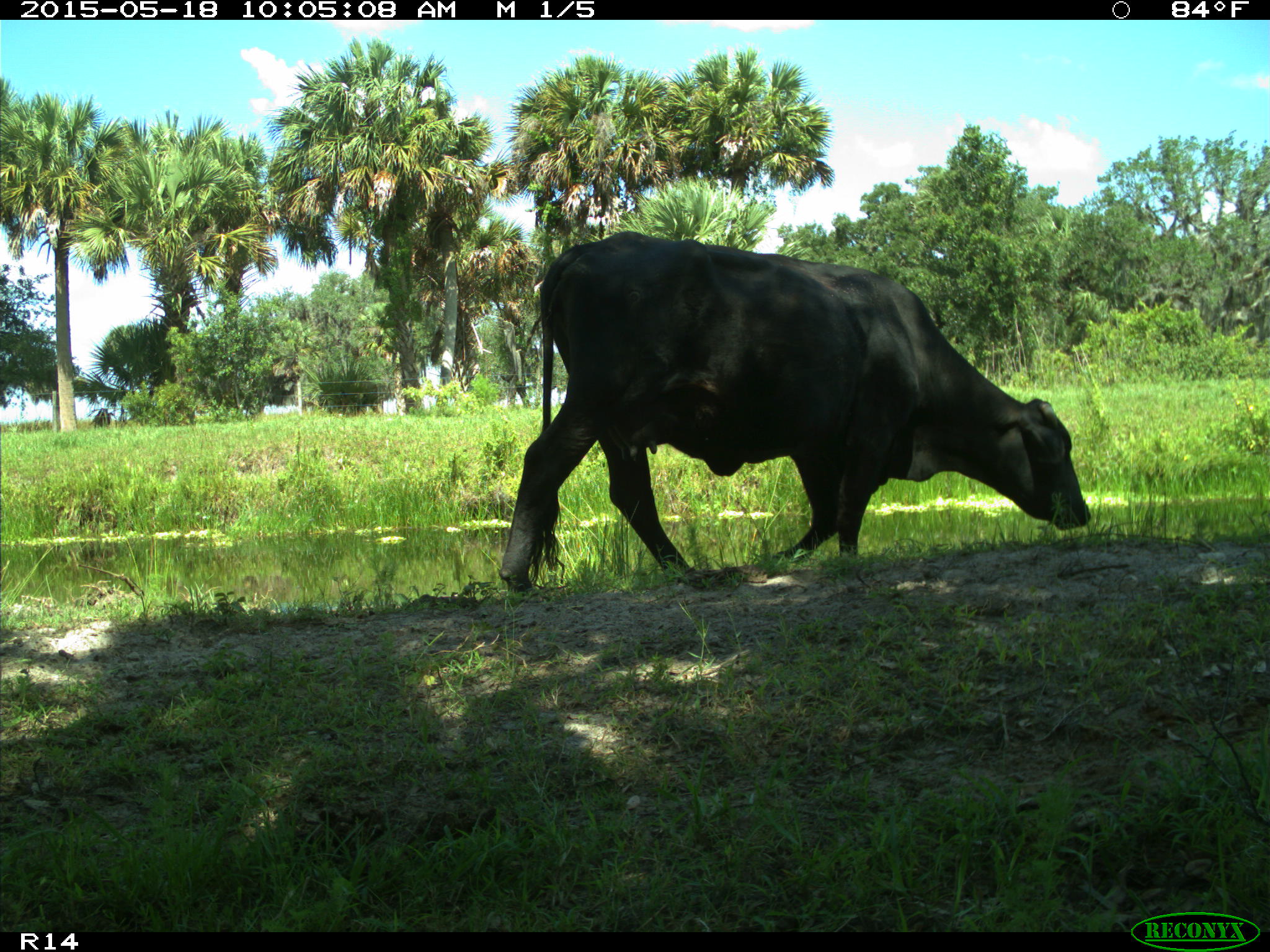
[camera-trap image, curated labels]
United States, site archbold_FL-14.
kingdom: Animalia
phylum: Chordata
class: Mammalia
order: Artiodactyla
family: Bovidae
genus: Bos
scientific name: Bos taurus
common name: domestic cow